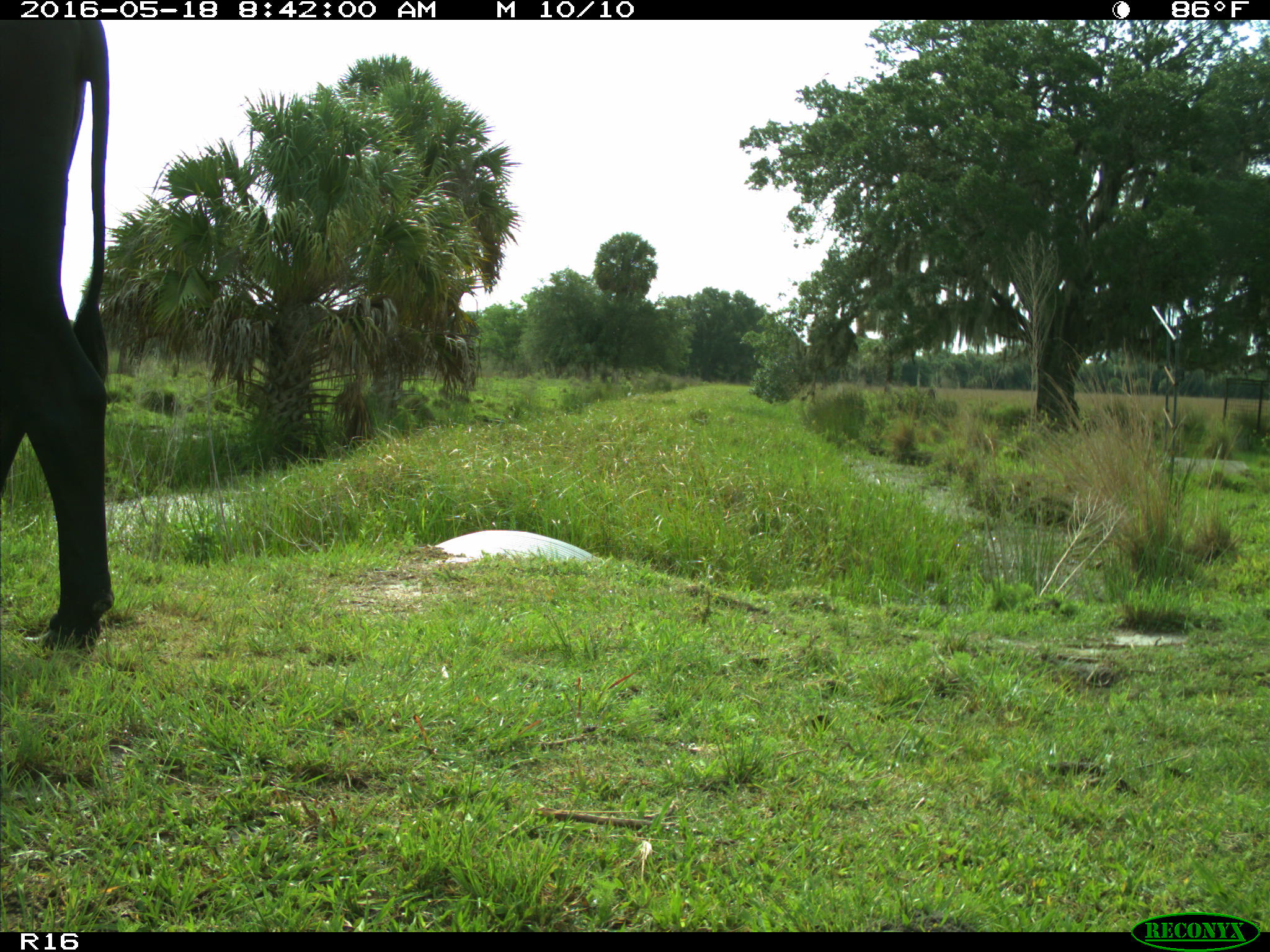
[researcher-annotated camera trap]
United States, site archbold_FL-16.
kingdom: Animalia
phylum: Chordata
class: Mammalia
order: Artiodactyla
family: Bovidae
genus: Bos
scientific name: Bos taurus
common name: domestic cow